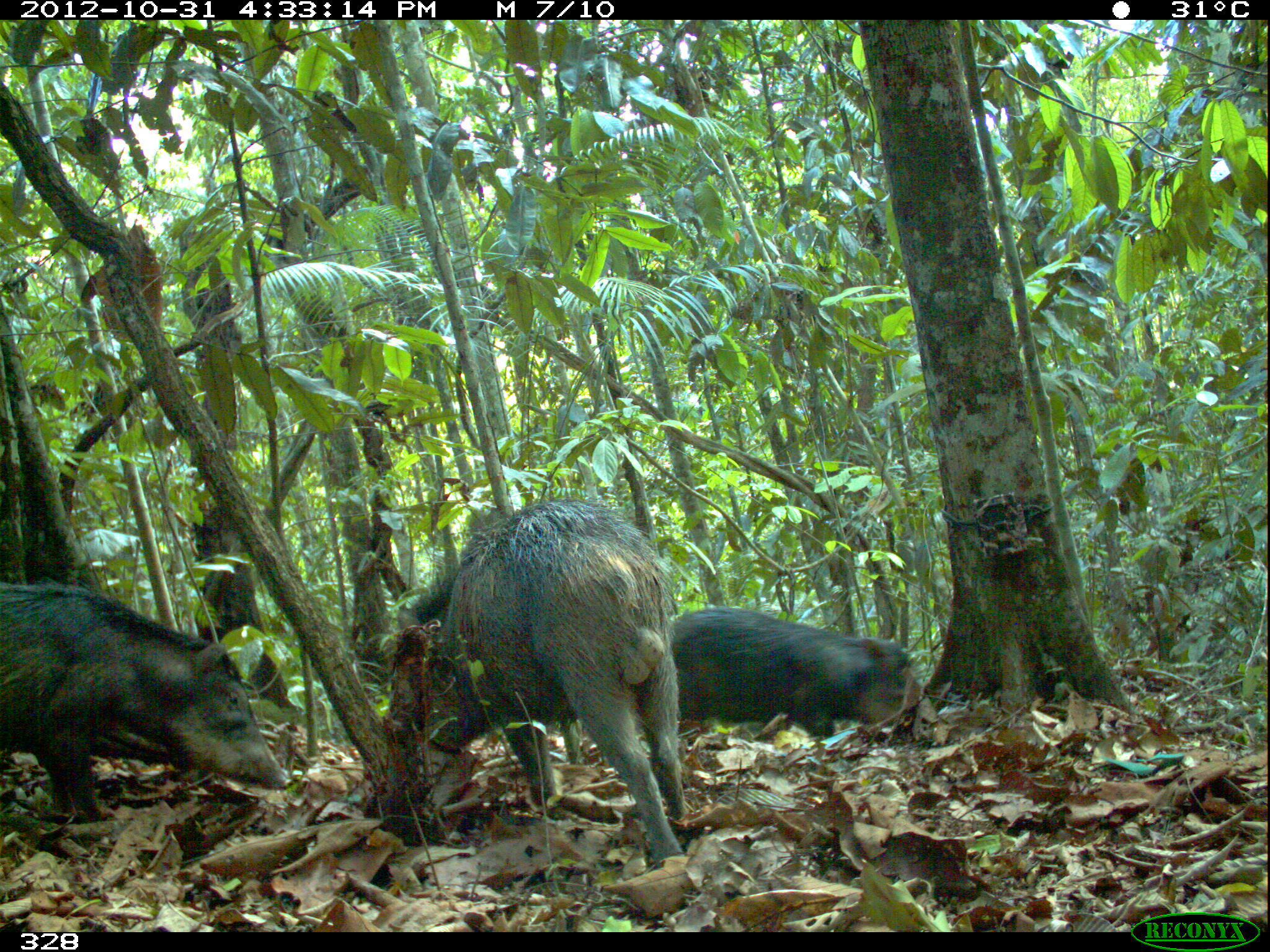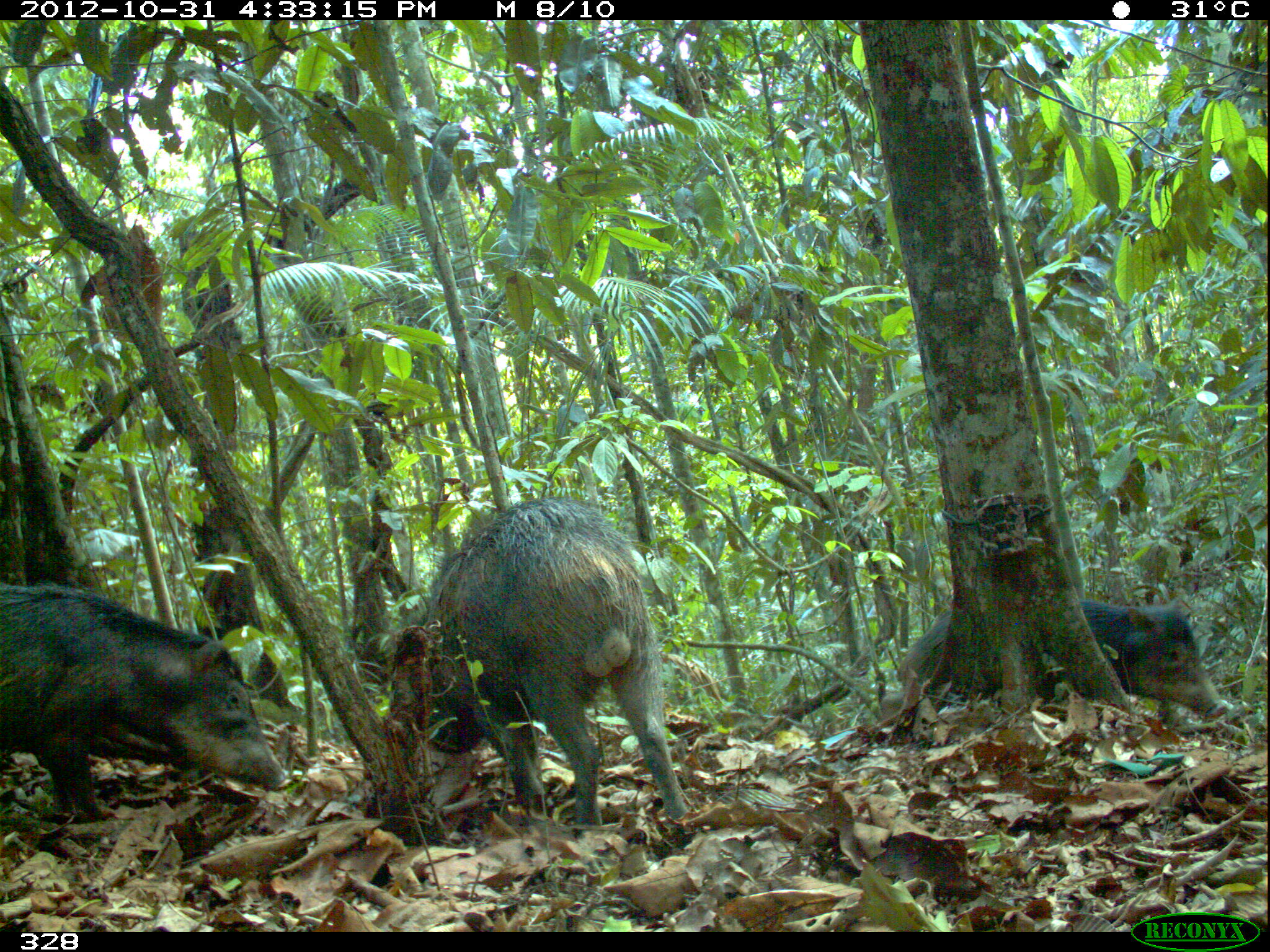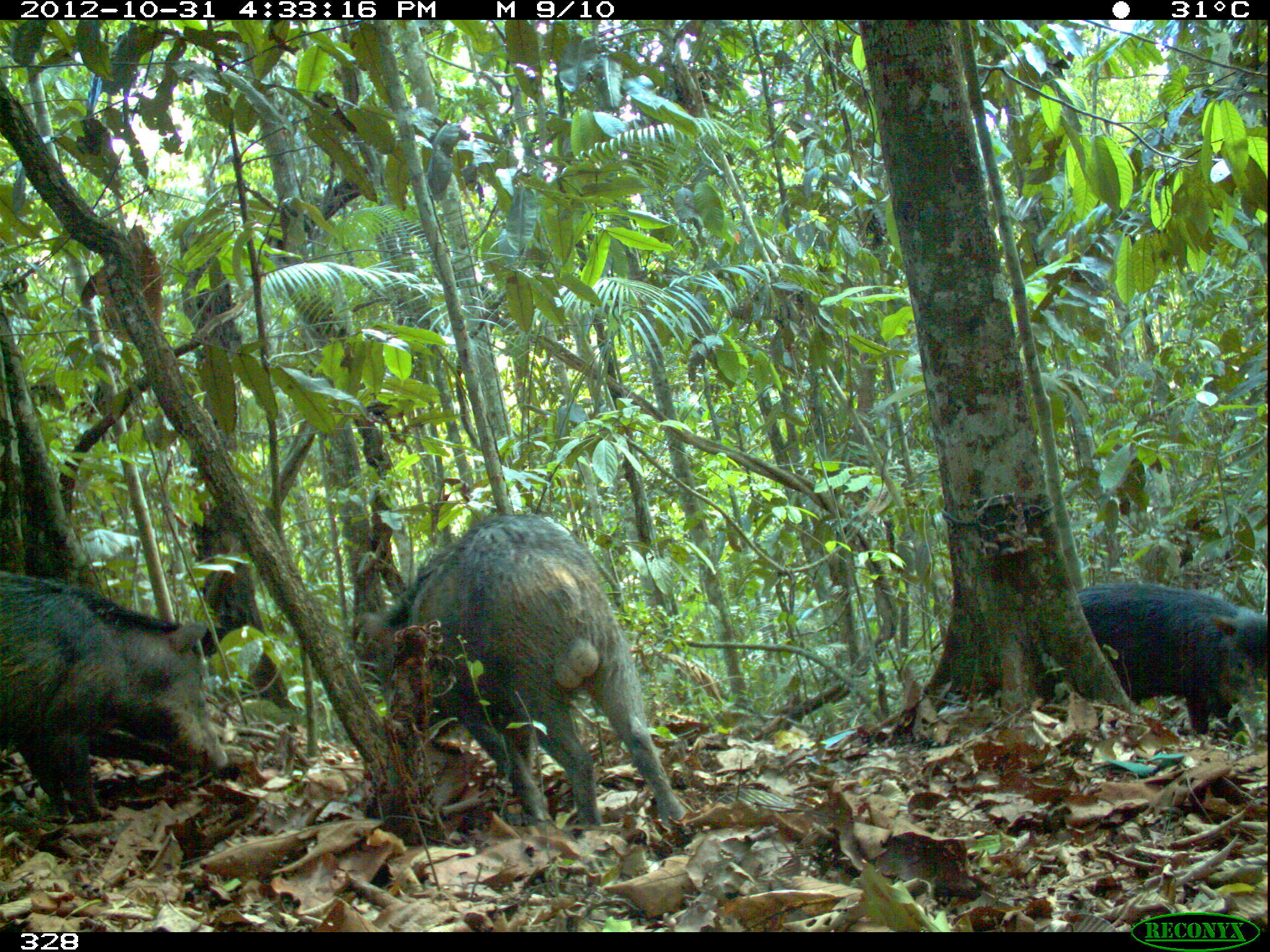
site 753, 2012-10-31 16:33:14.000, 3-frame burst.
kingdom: Animalia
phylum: Chordata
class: Mammalia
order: Artiodactyla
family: Tayassuidae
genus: Tayassu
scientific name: Tayassu pecari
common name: white-lipped peccary